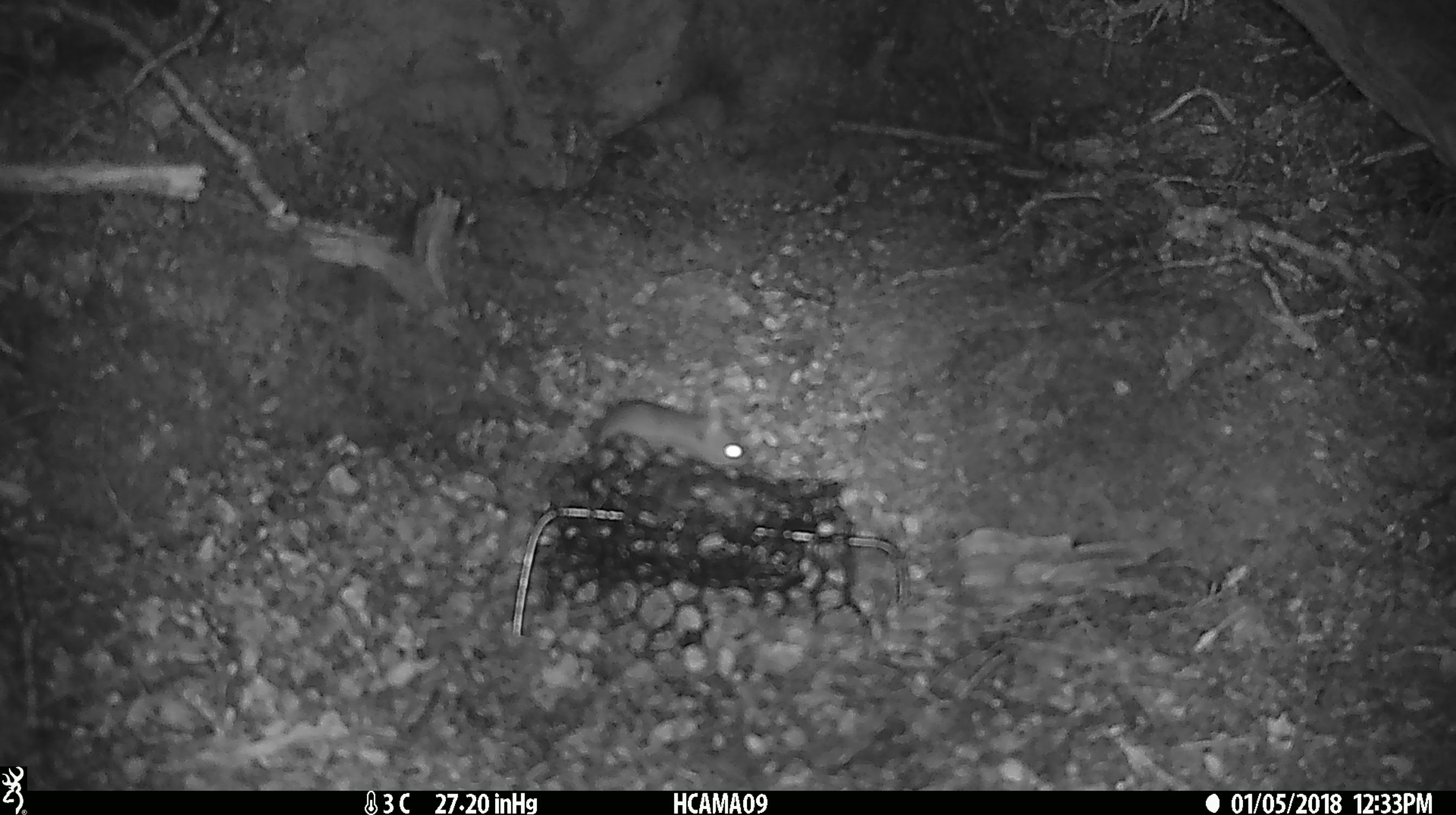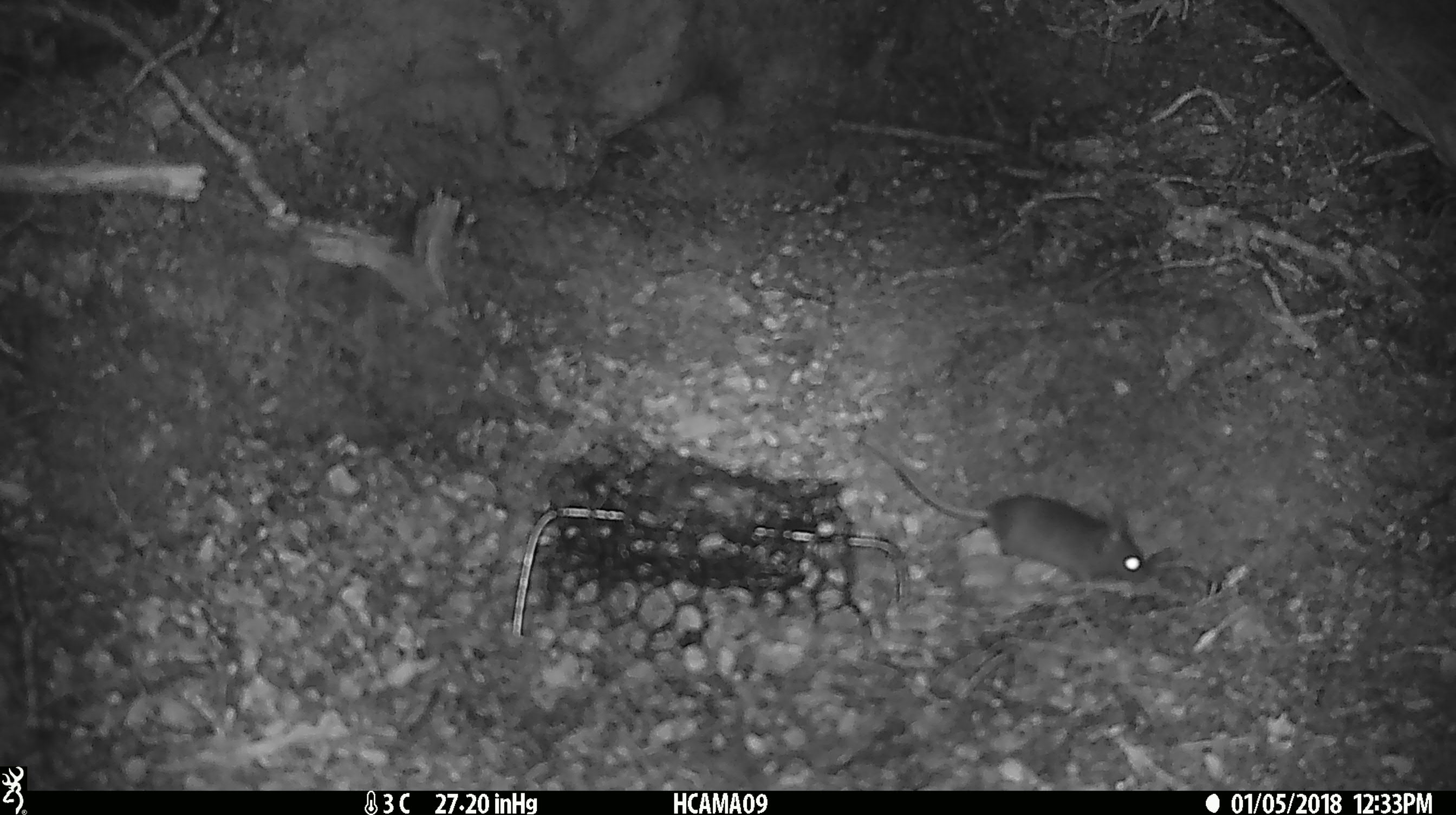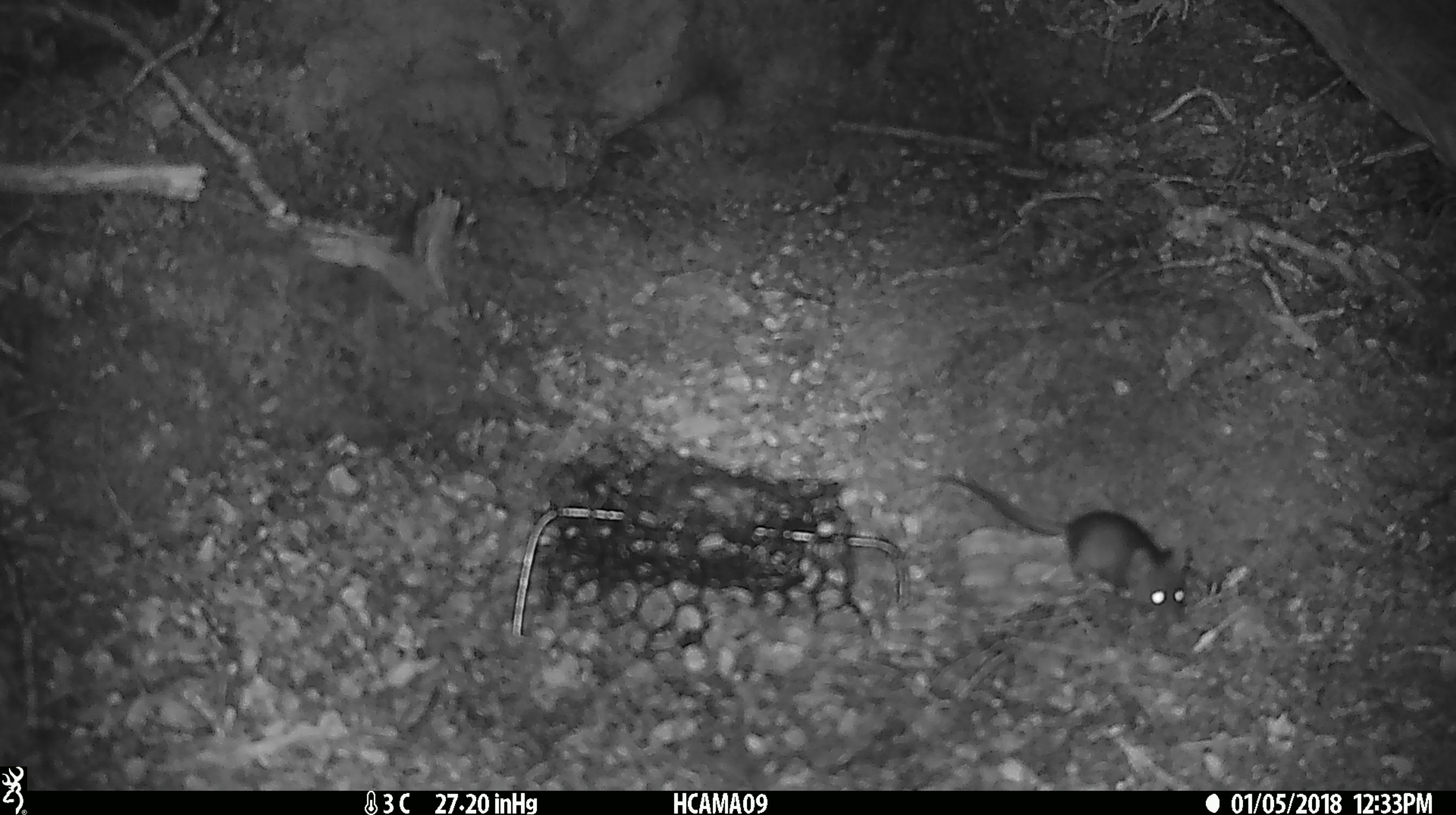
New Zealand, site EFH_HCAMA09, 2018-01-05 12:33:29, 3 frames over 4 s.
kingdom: Animalia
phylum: Chordata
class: Mammalia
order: Rodentia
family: Muridae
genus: Mus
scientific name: Mus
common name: mouse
Mouse (Mus).